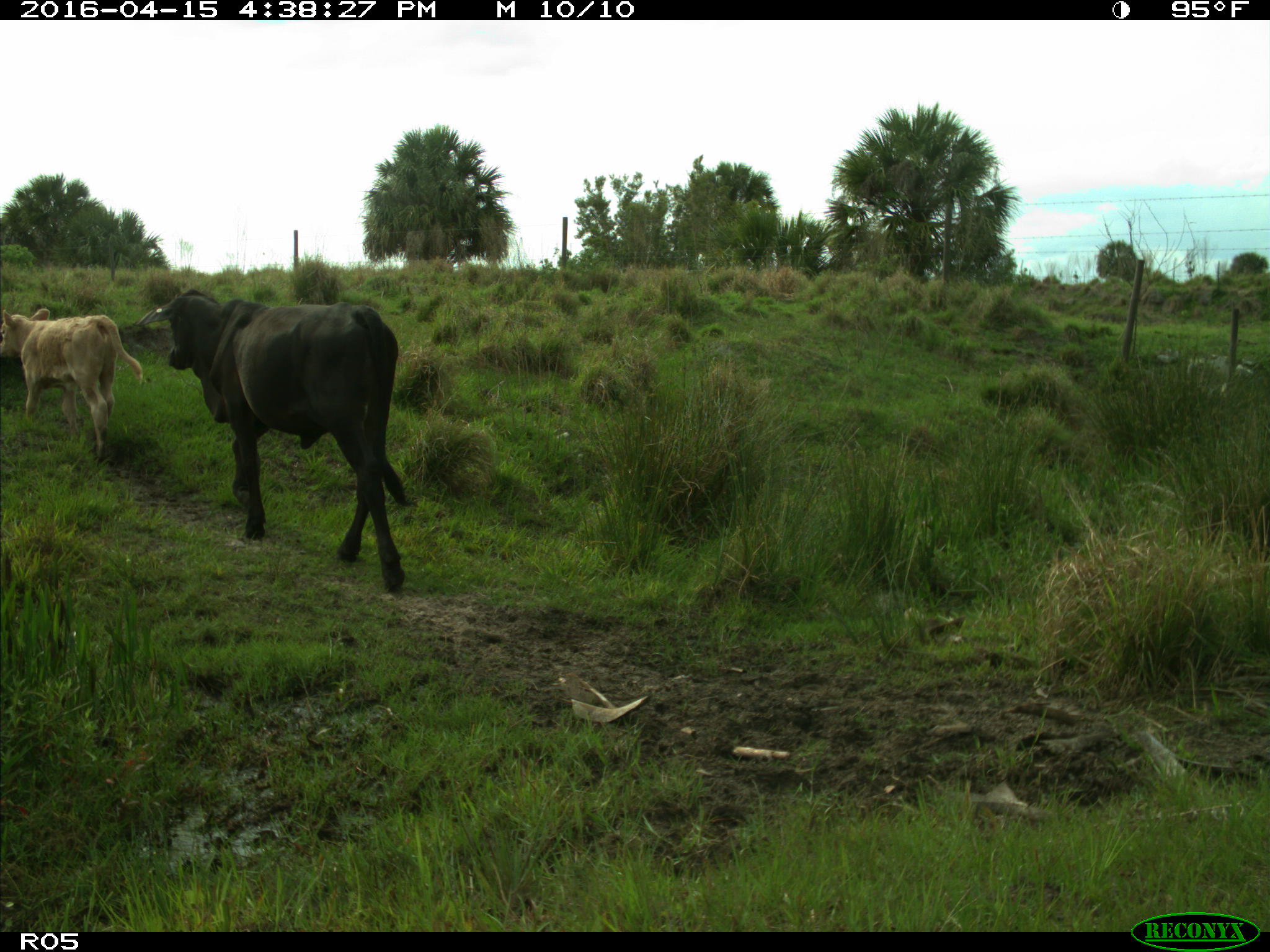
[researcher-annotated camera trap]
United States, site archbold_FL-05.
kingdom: Animalia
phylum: Chordata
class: Mammalia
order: Artiodactyla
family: Bovidae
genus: Bos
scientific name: Bos taurus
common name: domestic cow